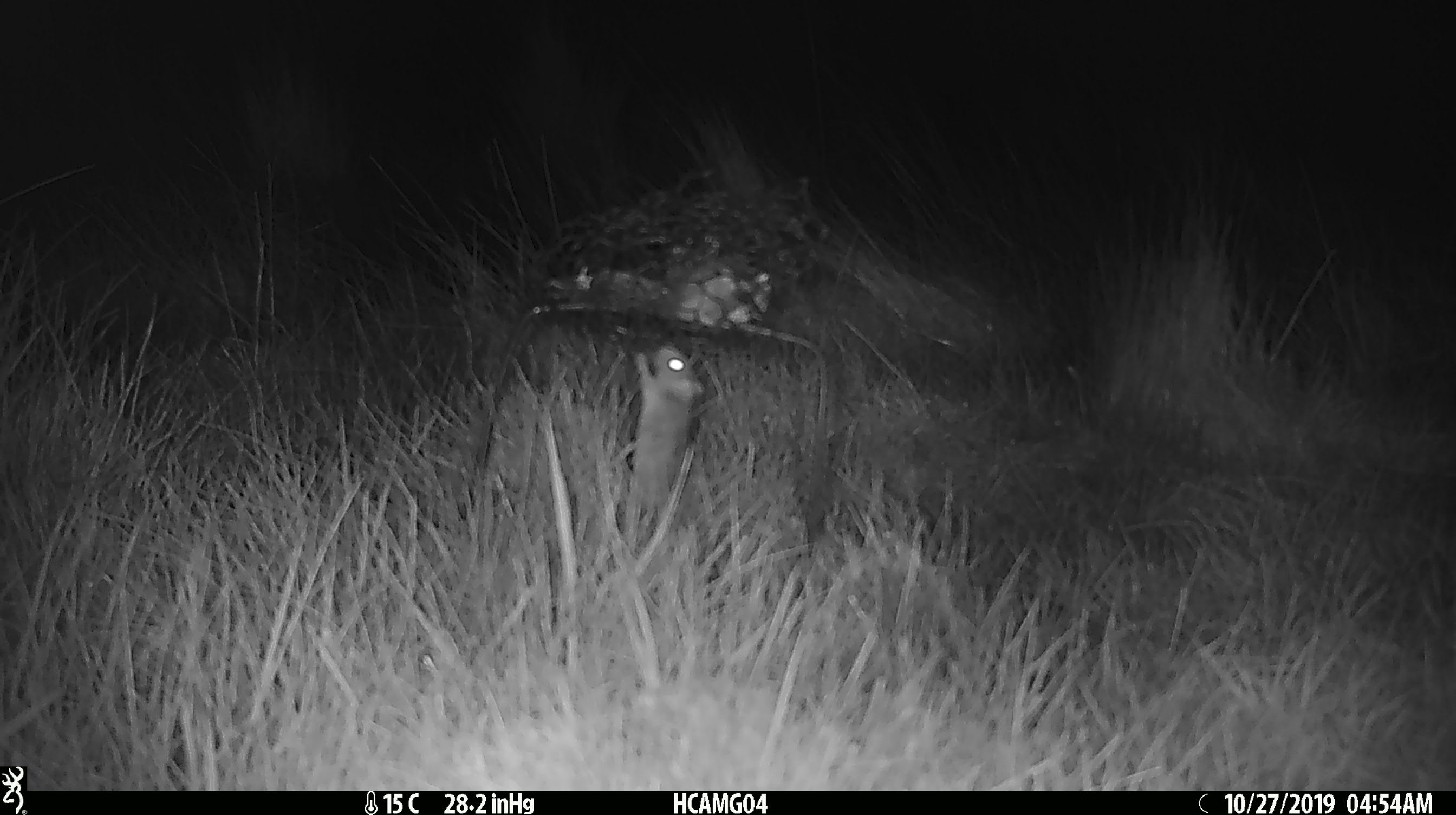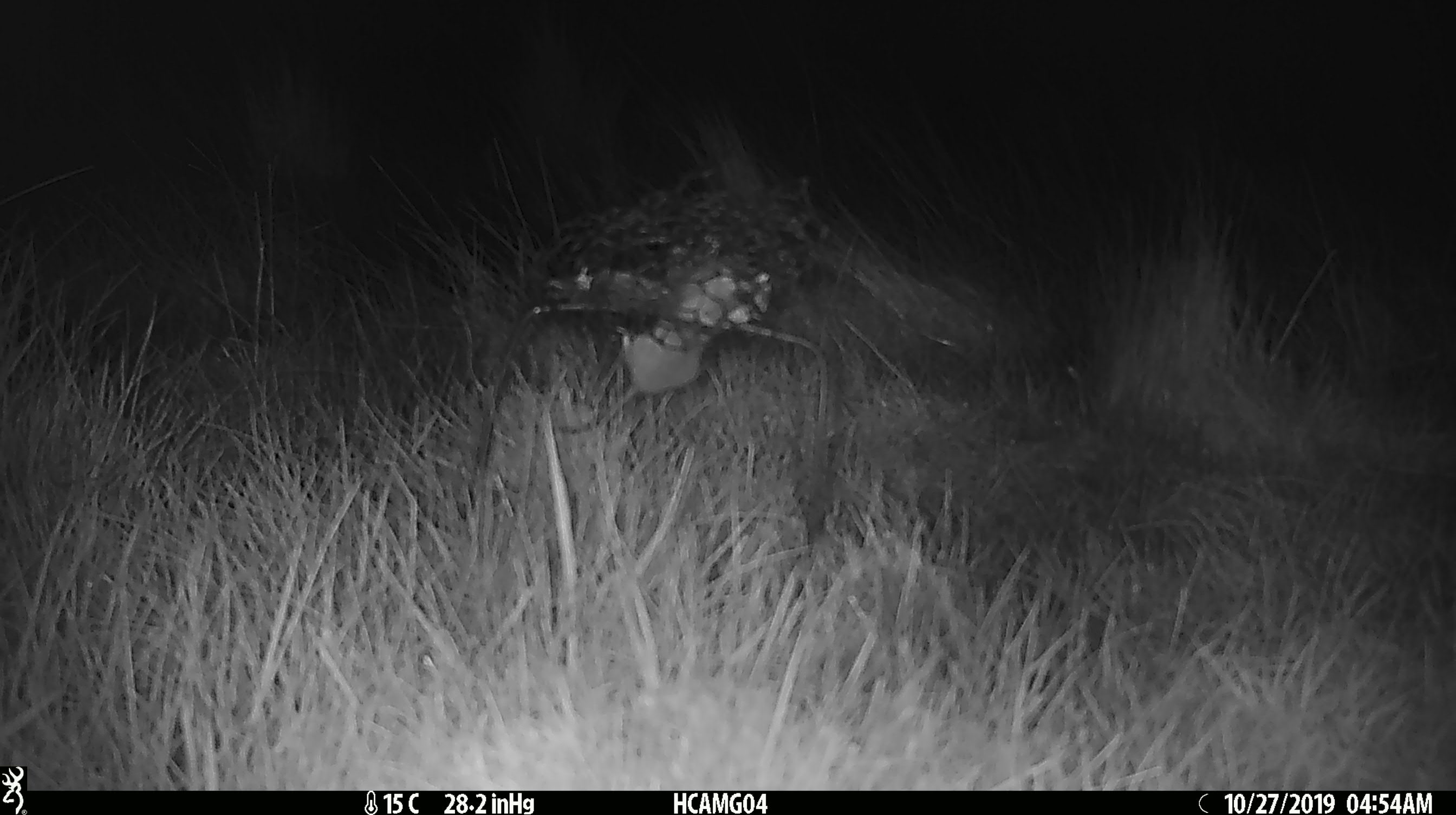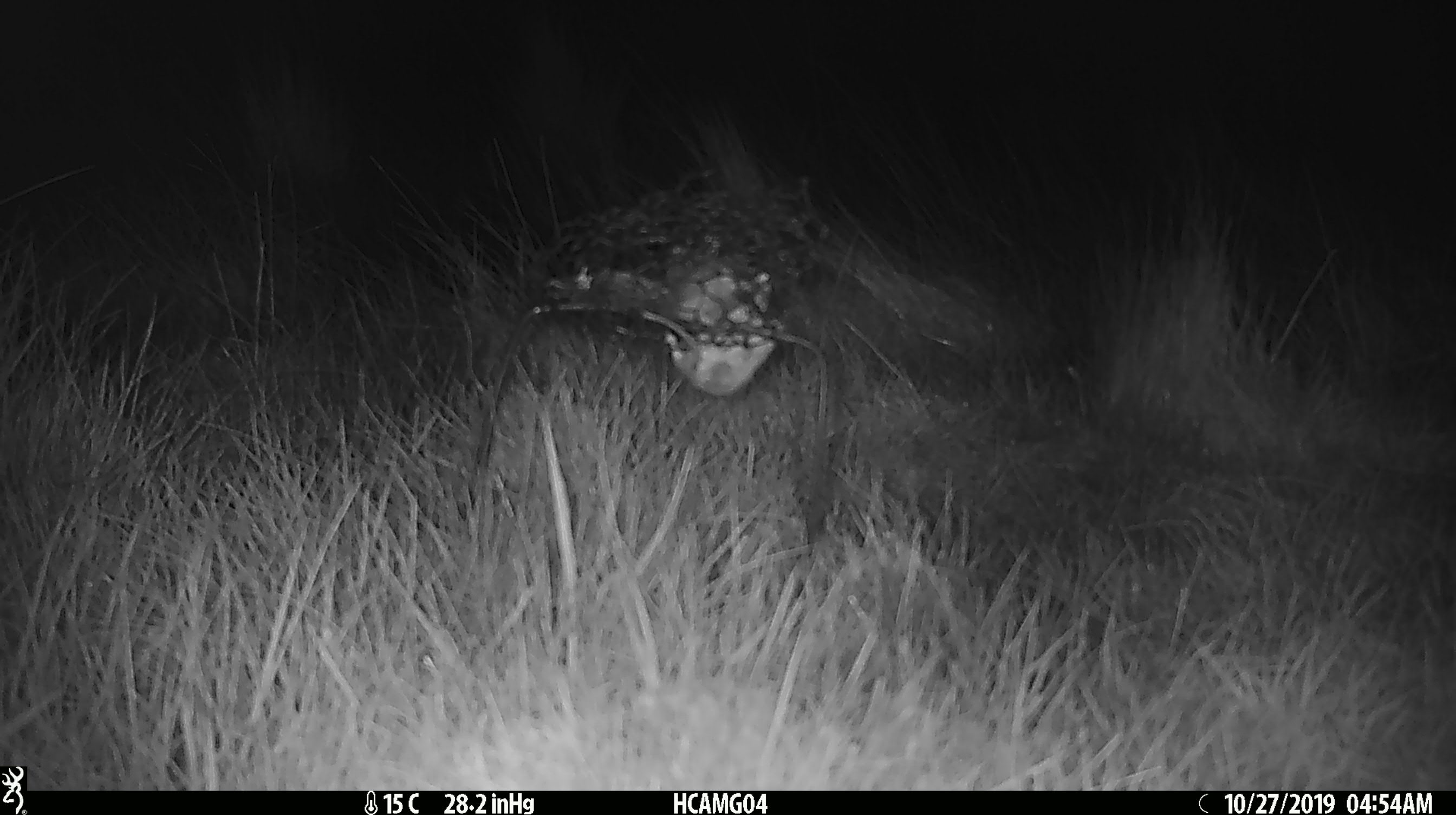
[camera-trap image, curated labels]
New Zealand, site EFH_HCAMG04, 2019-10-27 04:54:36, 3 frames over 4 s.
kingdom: Animalia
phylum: Chordata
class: Mammalia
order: Rodentia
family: Muridae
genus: Mus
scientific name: Mus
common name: mouse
Mouse (Mus).